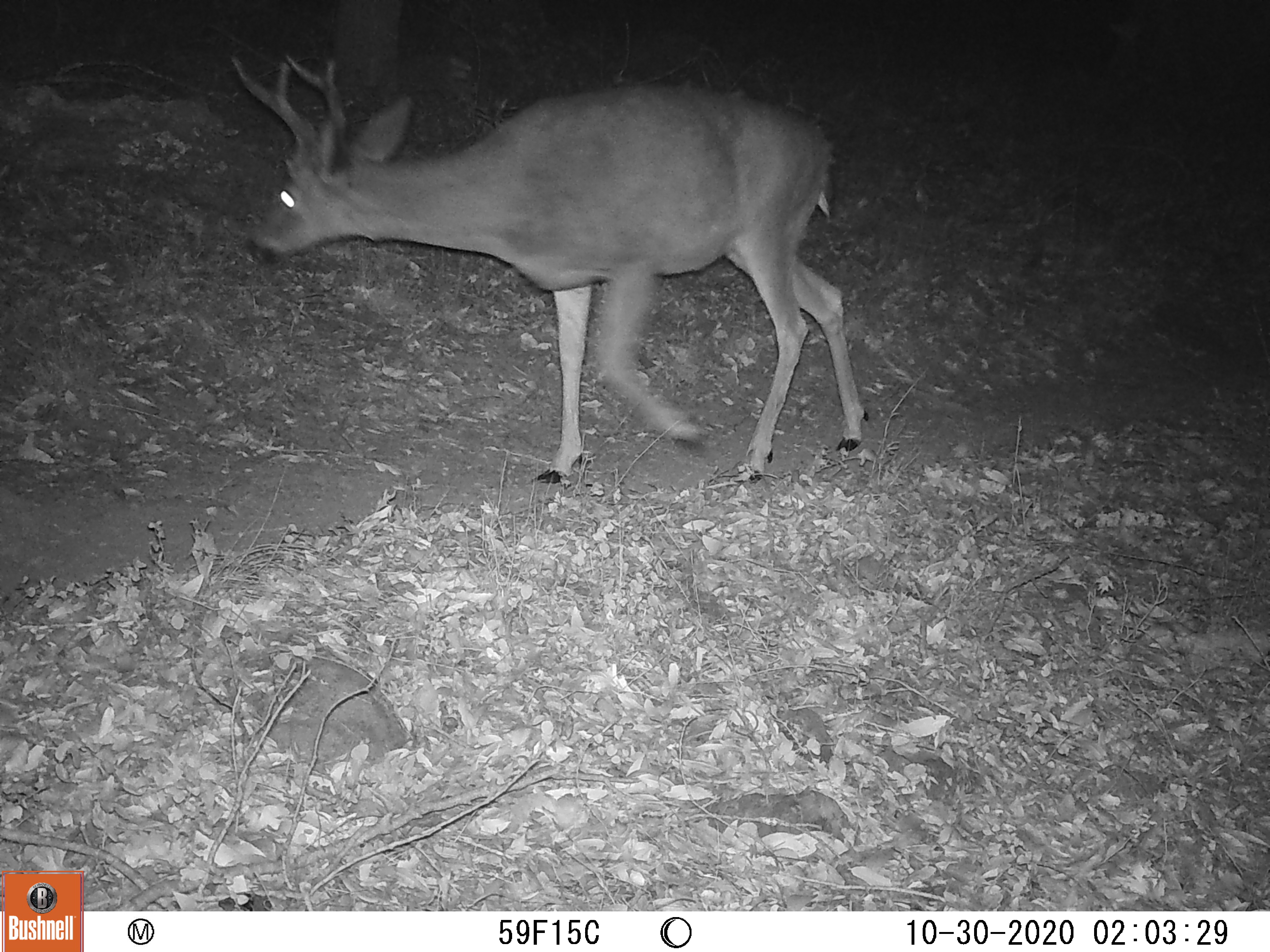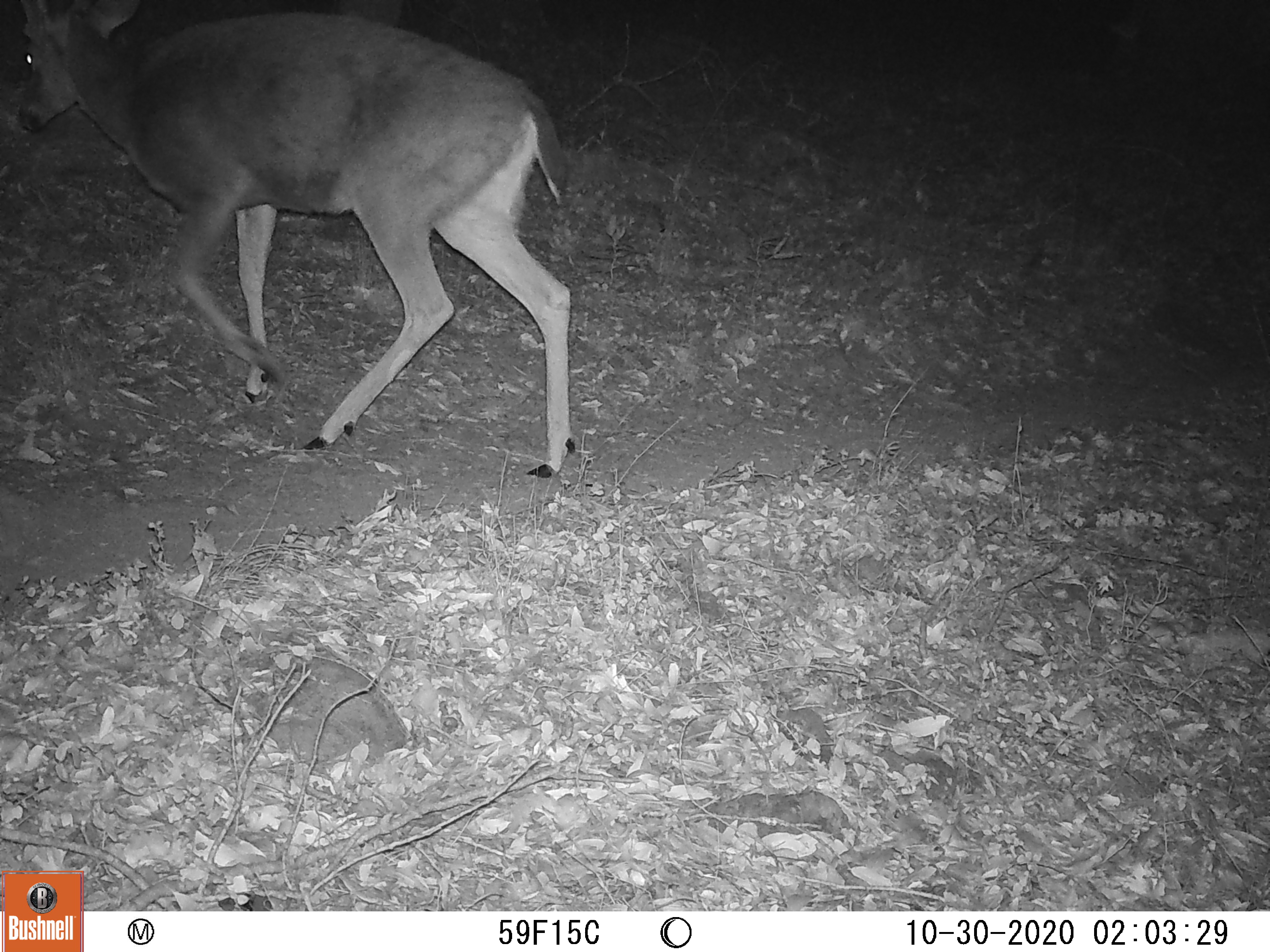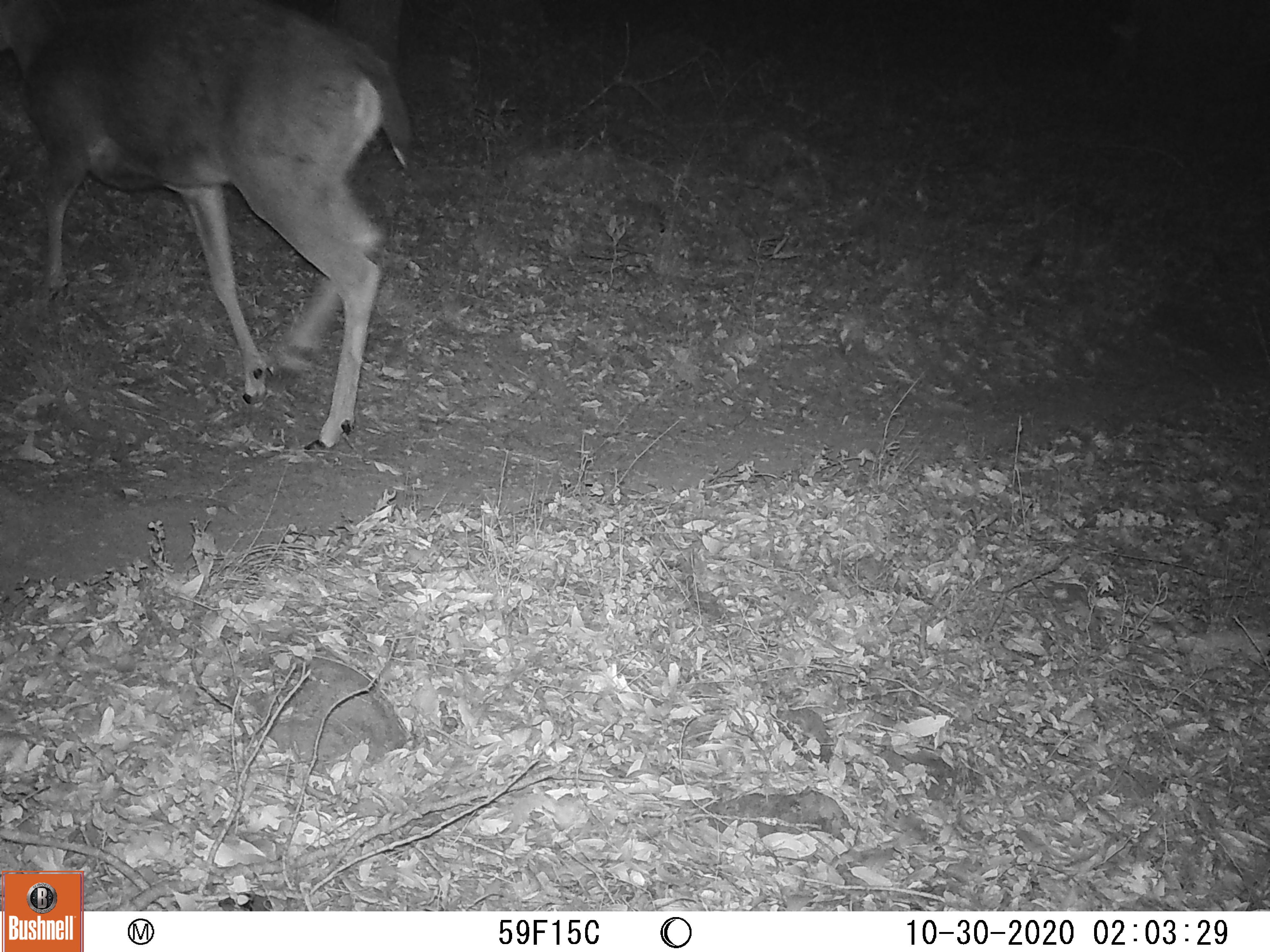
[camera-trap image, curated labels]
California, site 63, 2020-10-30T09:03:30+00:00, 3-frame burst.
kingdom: Animalia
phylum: Chordata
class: Mammalia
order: Artiodactyla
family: Cervidae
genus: Odocoileus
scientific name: Odocoileus hemionus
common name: mule deer